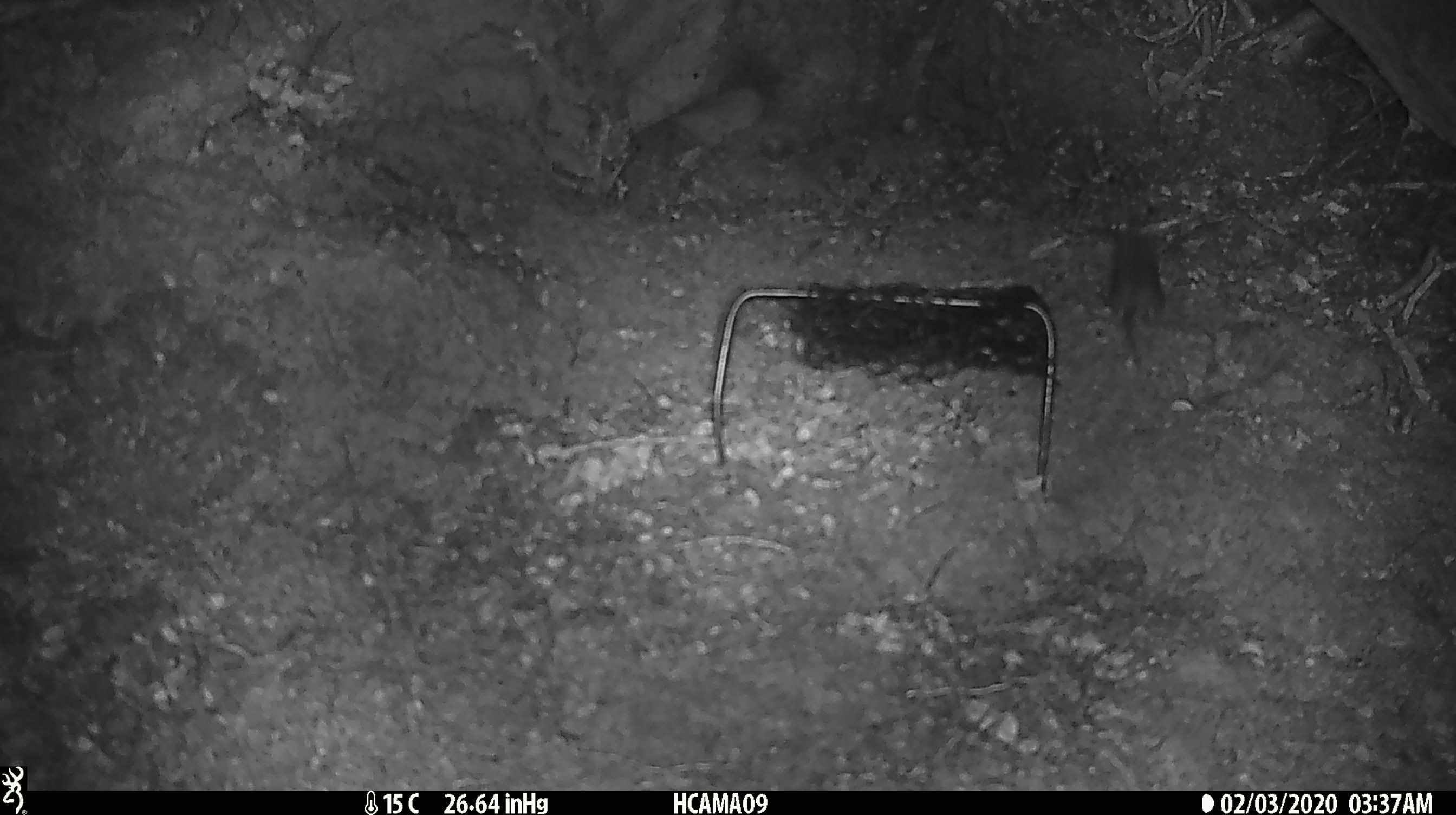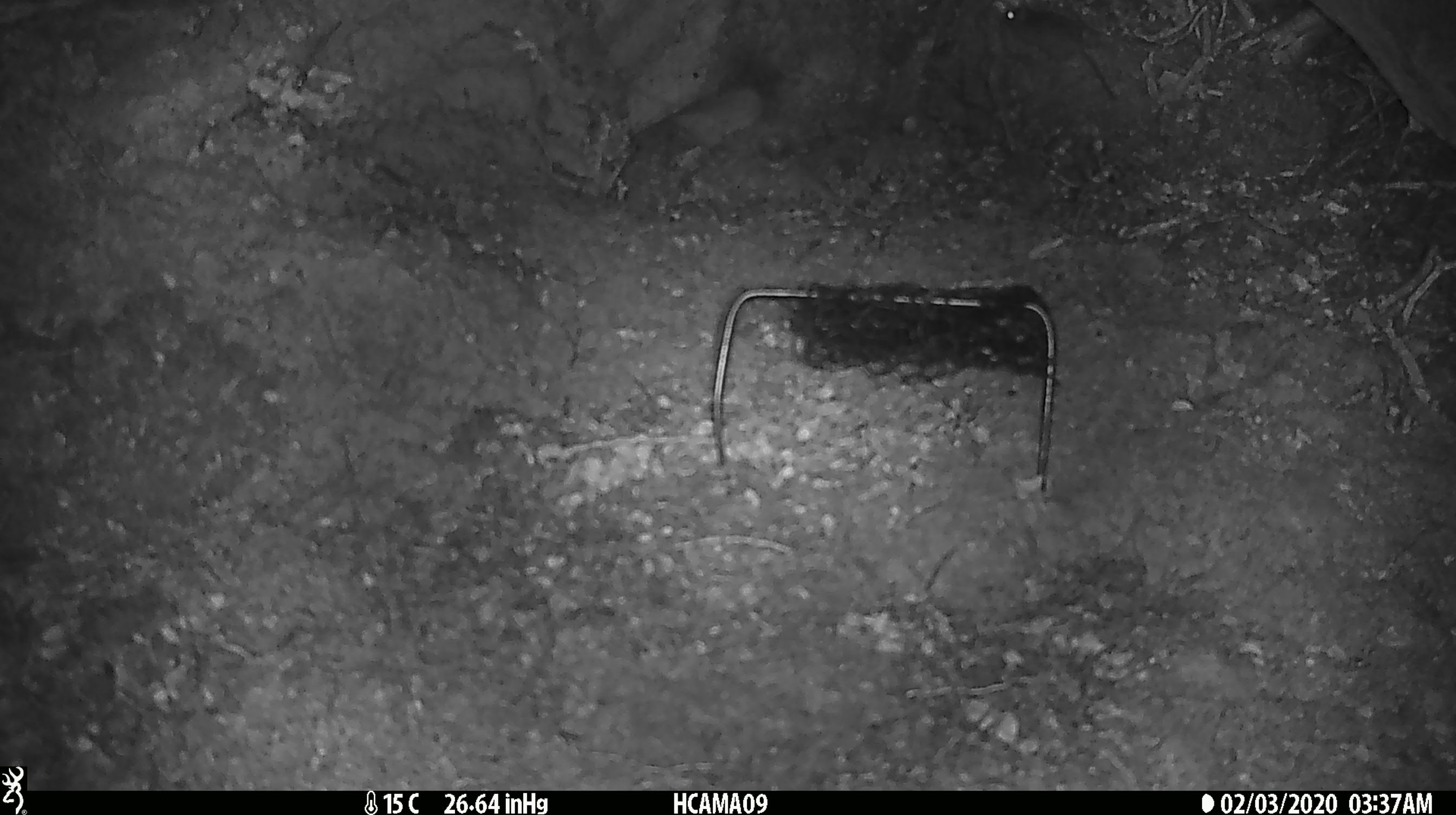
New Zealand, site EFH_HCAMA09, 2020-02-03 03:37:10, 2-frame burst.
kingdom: Animalia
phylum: Chordata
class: Mammalia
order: Rodentia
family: Muridae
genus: Mus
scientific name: Mus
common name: mouse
Mouse (Mus).